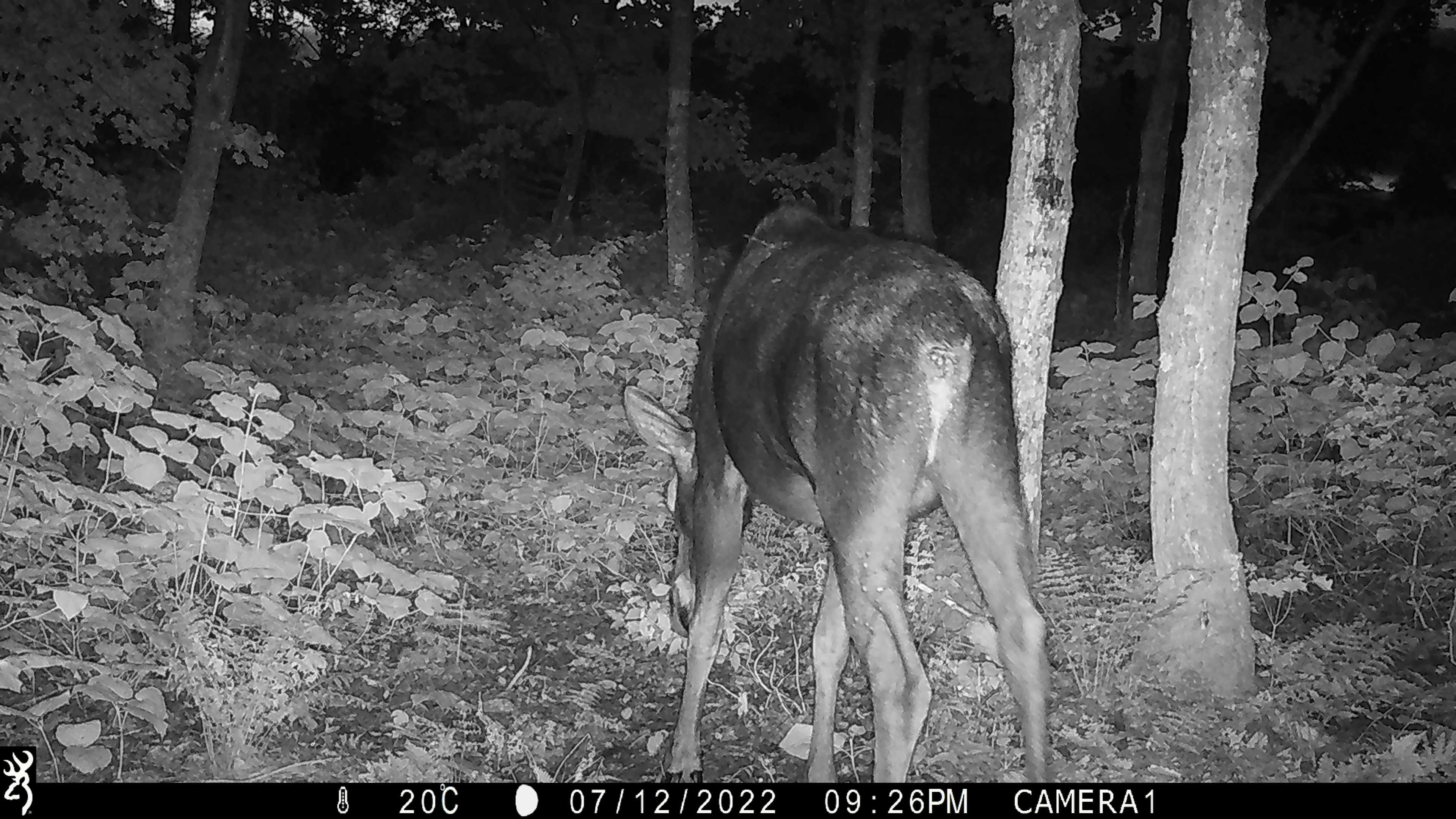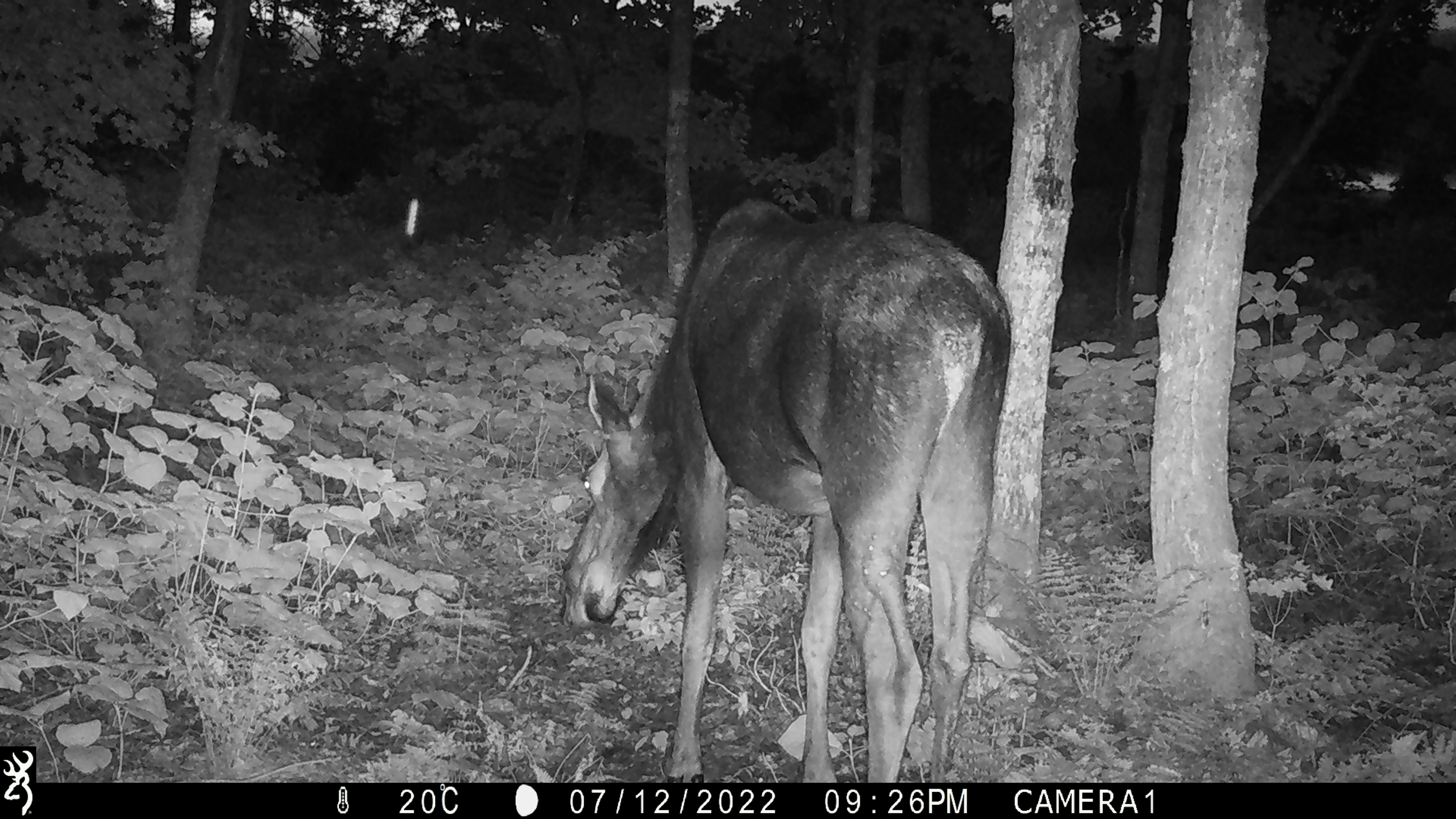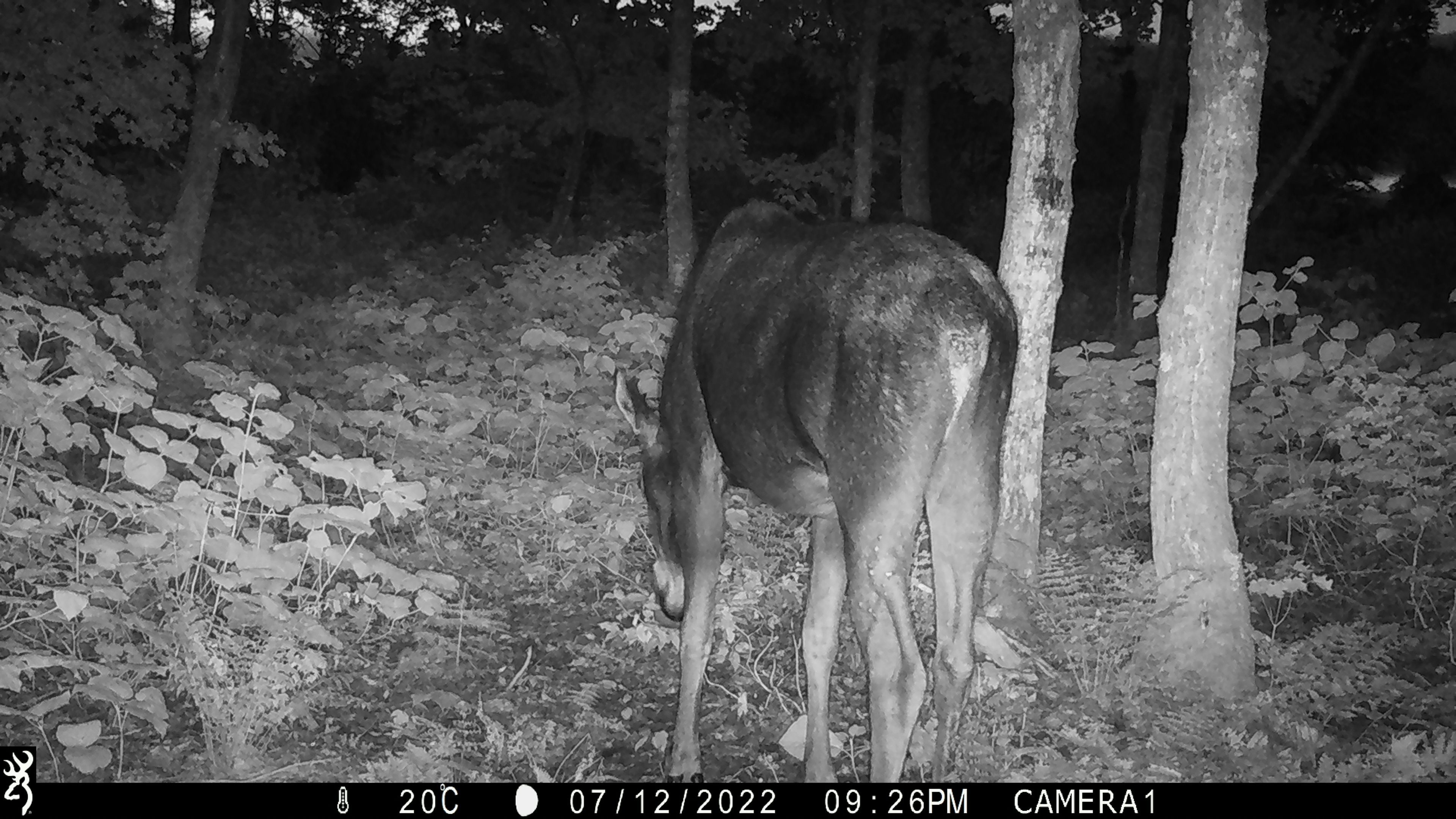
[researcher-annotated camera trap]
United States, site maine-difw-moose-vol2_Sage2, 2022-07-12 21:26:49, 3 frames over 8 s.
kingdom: Animalia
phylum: Chordata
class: Mammalia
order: Artiodactyla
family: Cervidae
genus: Alces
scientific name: Alces alces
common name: moose